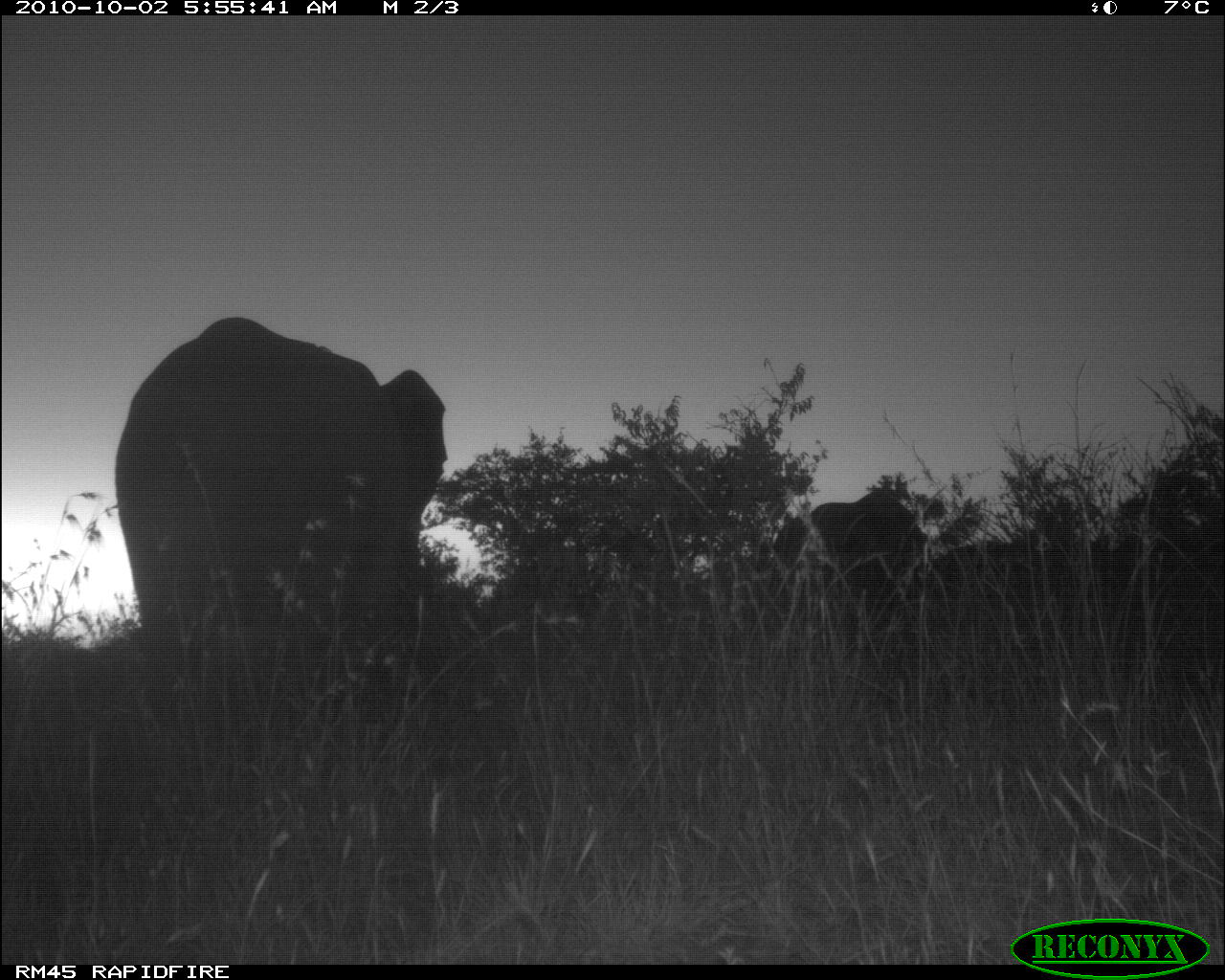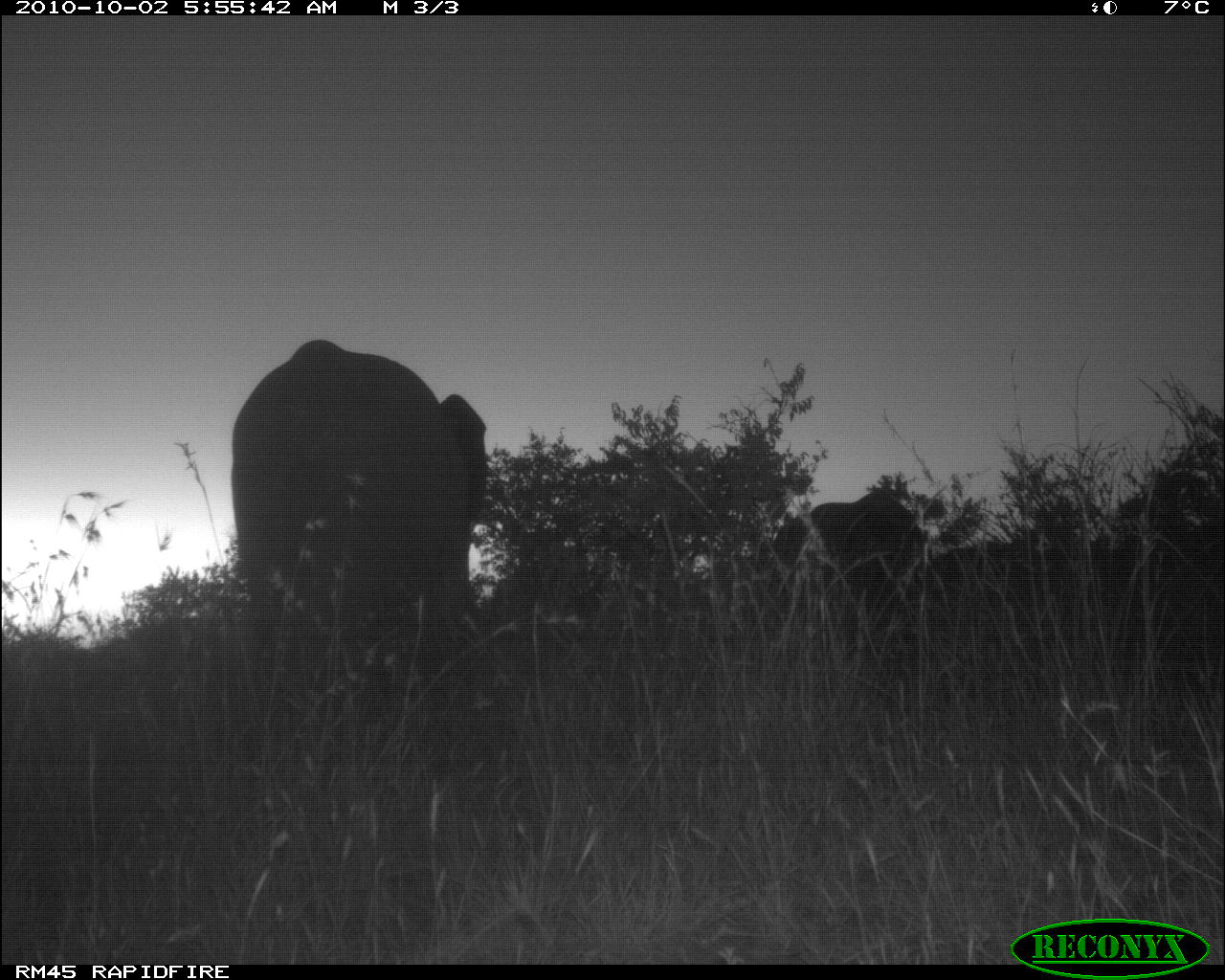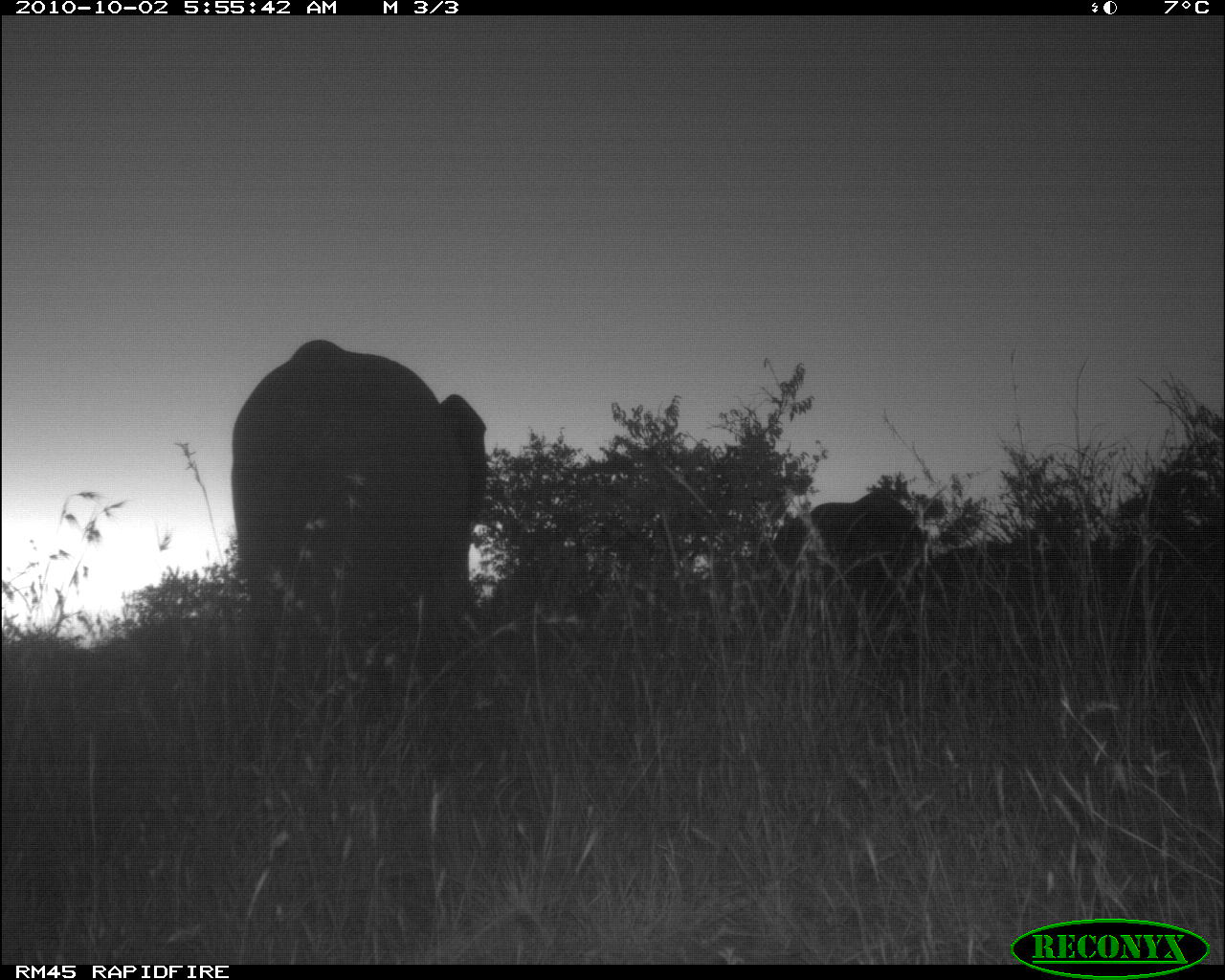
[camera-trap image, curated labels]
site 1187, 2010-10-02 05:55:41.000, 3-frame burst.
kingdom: Animalia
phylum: Chordata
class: Mammalia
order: Proboscidea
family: Elephantidae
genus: Loxodonta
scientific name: Loxodonta africana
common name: african bush elephant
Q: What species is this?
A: Loxodonta africana (african bush elephant).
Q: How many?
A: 1.